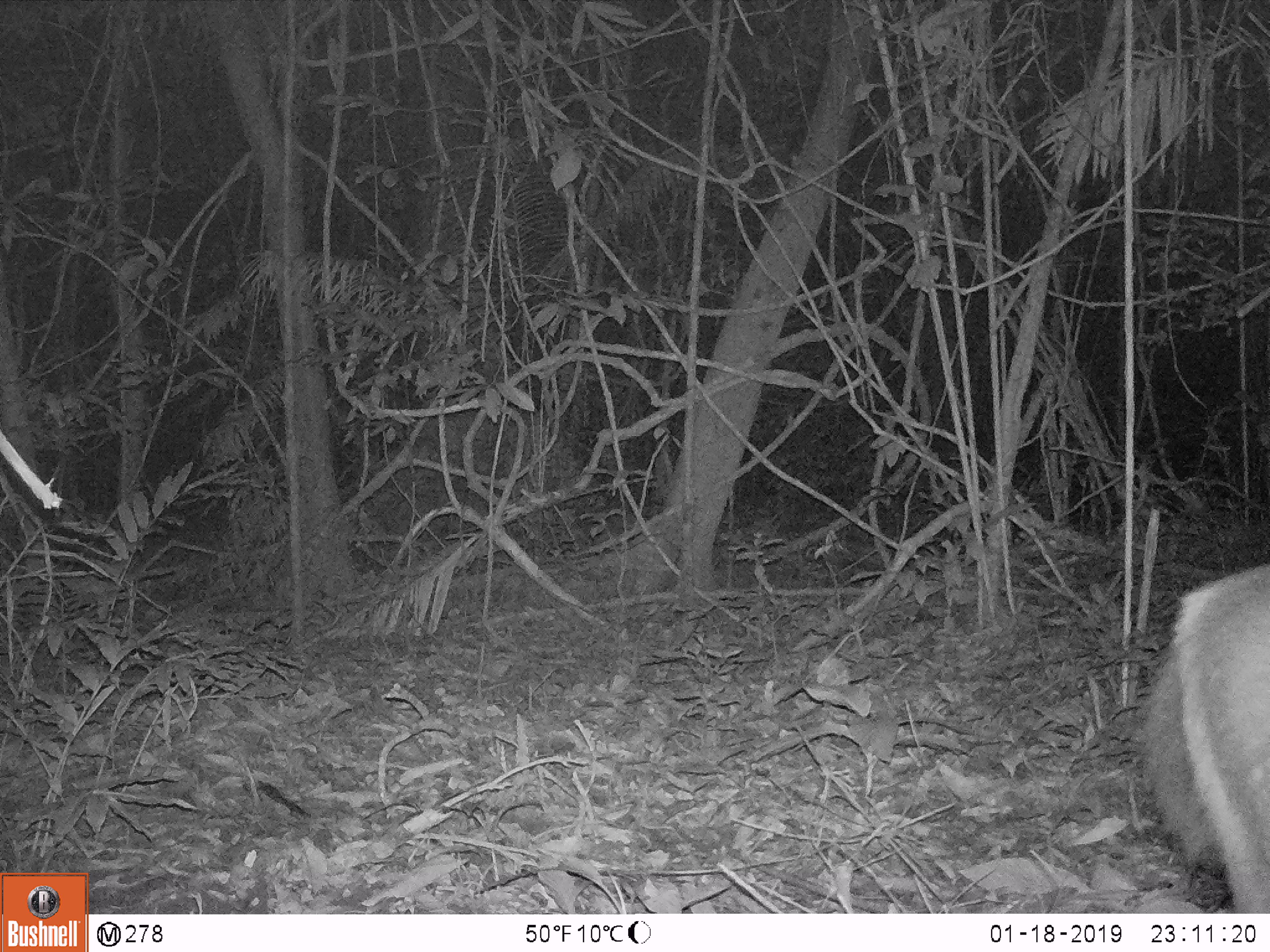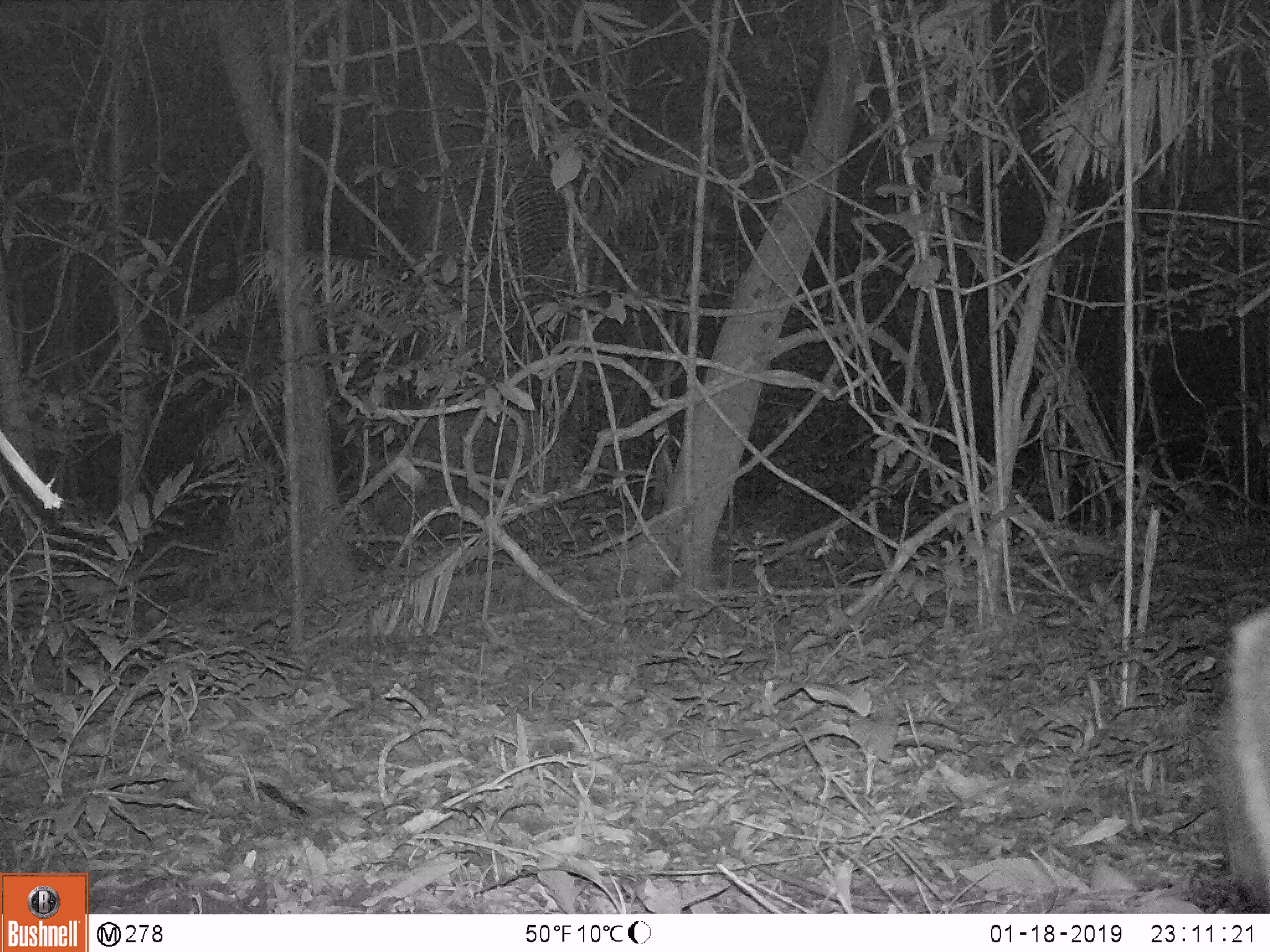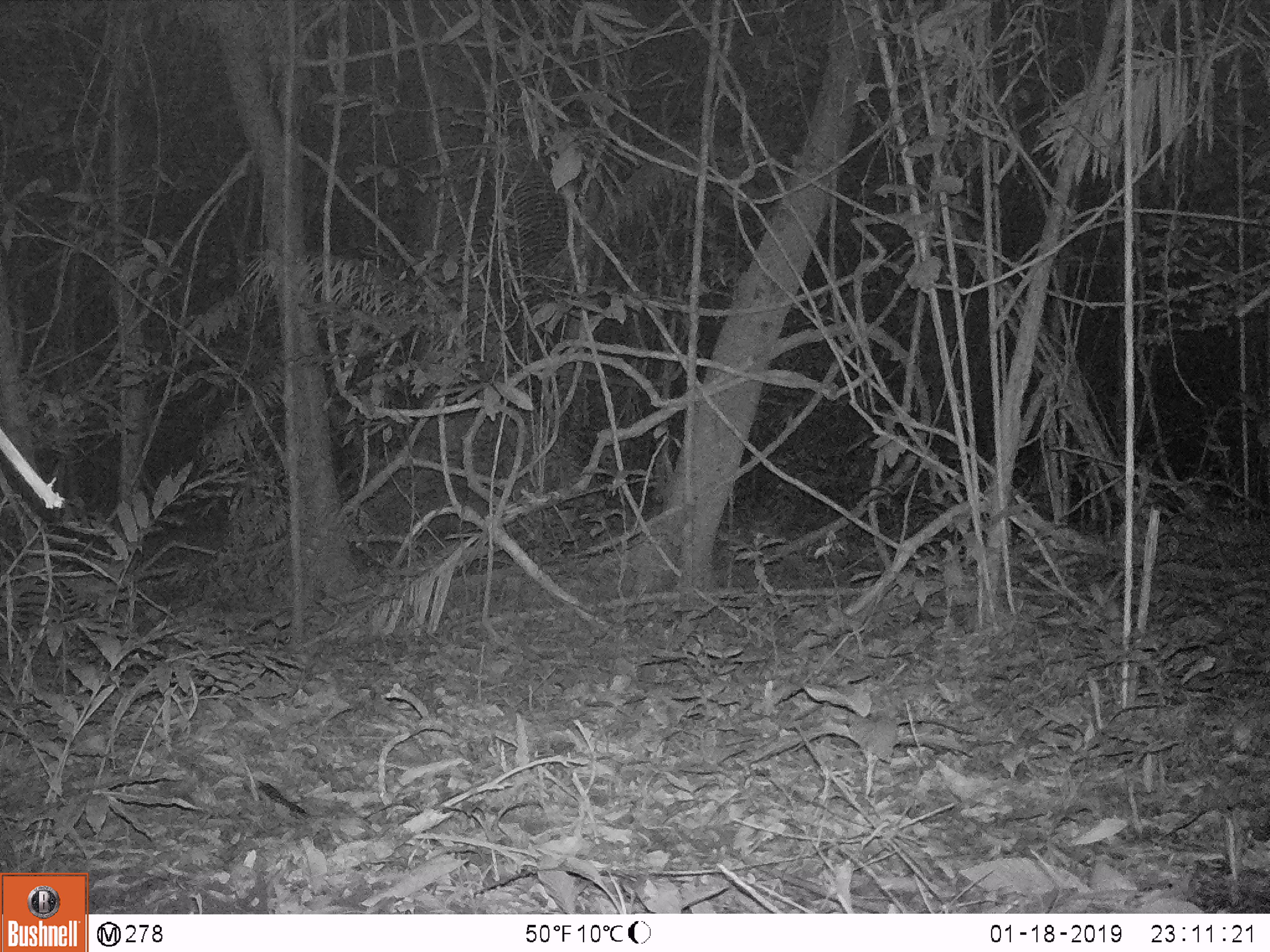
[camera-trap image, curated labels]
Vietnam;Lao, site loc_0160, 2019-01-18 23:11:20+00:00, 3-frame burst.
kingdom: Animalia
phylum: Chordata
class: Mammalia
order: Artiodactyla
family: Cervidae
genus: Rusa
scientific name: Rusa unicolor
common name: sambar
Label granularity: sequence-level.